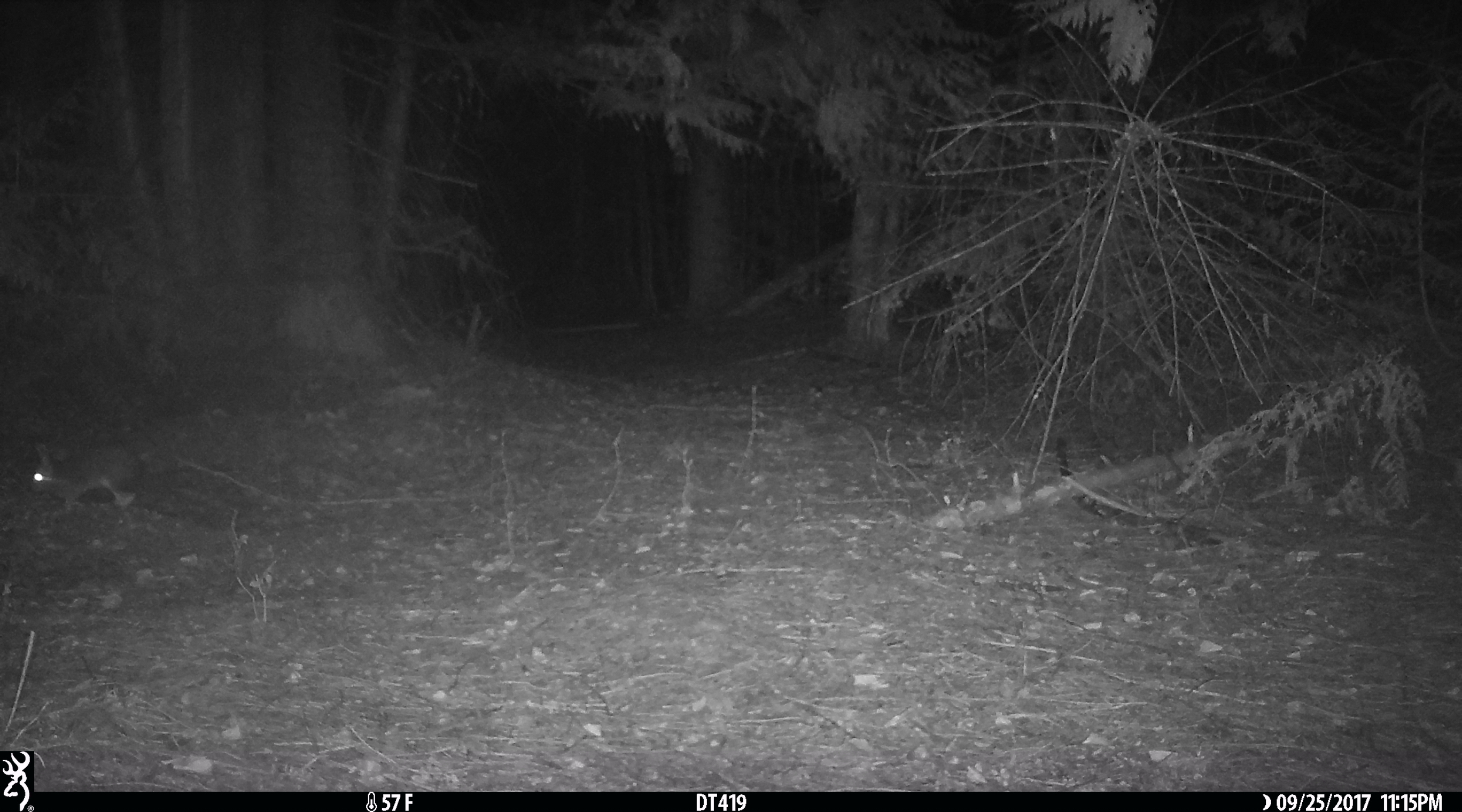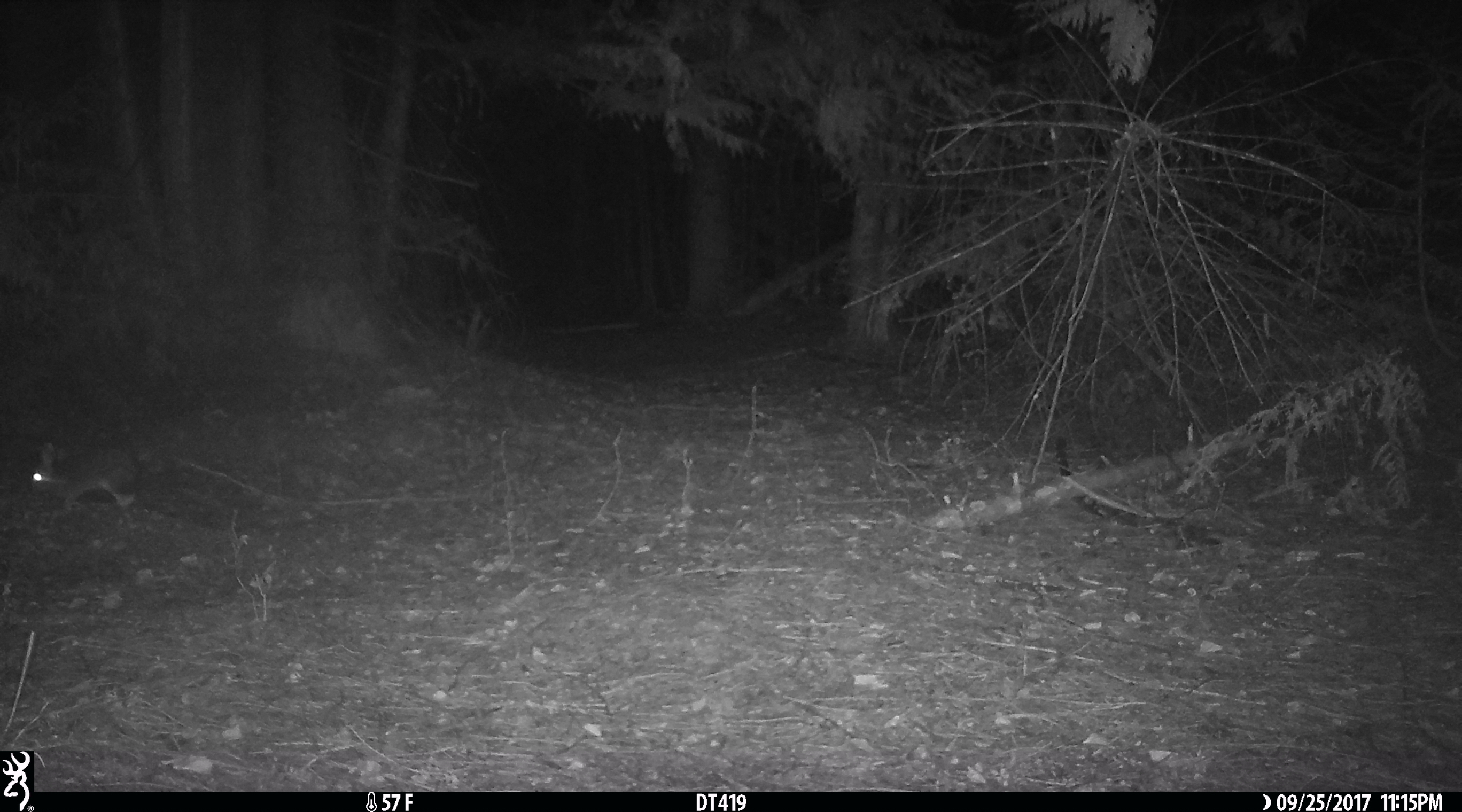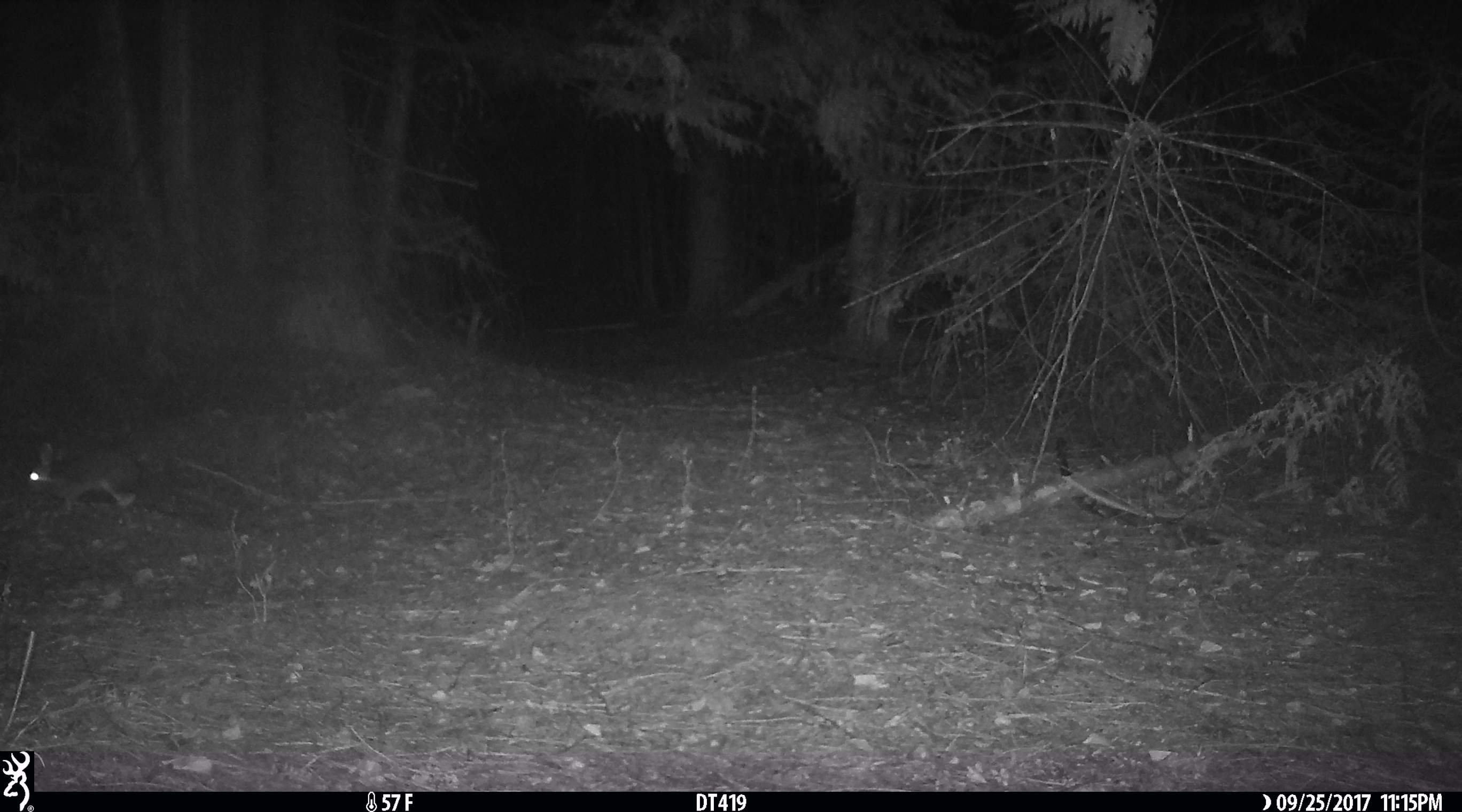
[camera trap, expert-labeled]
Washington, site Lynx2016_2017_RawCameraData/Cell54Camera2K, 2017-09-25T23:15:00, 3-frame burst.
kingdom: Animalia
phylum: Chordata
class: Mammalia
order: Lagomorpha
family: Leporidae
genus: Lepus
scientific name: Lepus americanus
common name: snowshoe hare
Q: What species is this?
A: Lepus americanus (snowshoe hare).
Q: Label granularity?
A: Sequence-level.